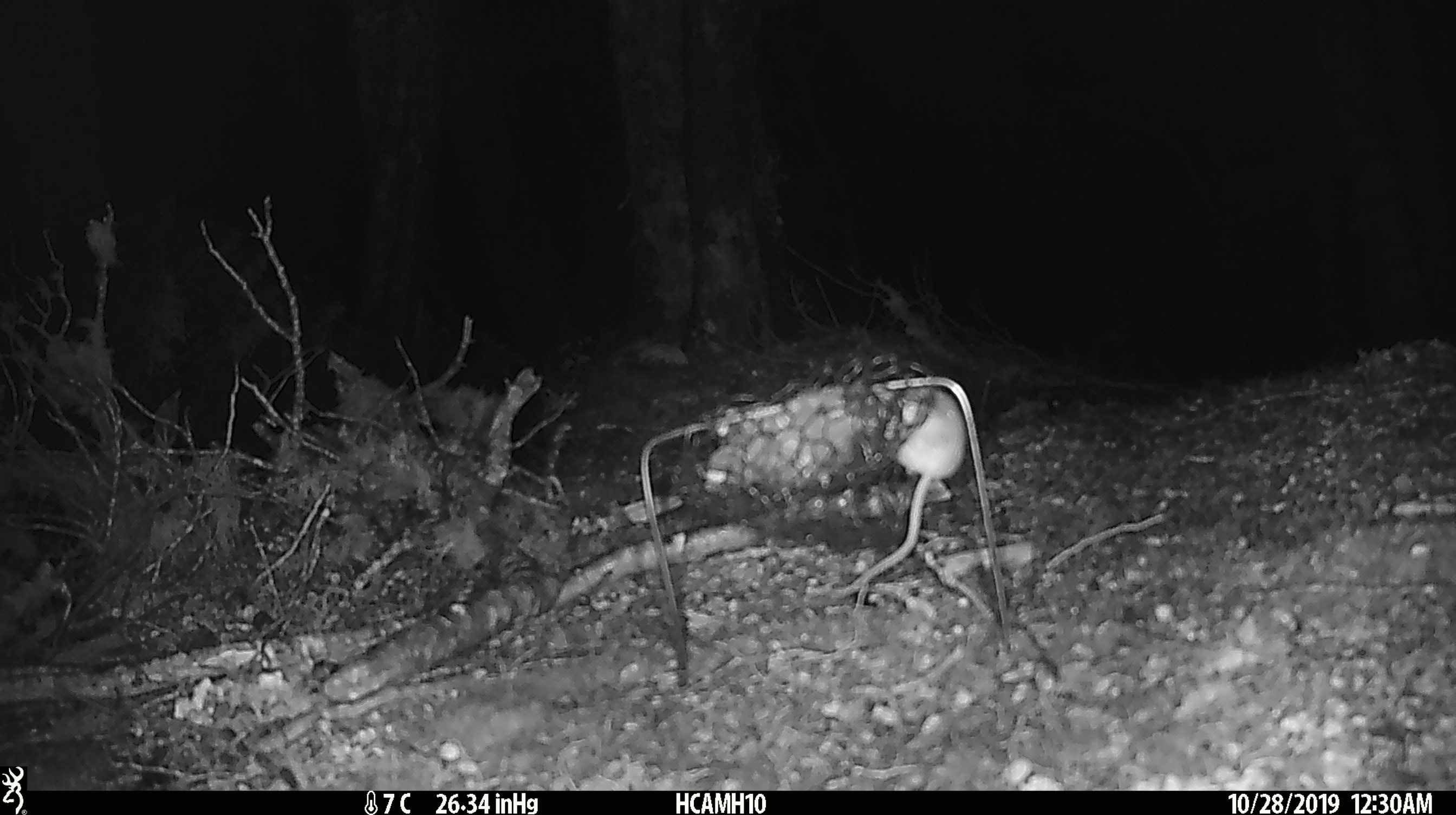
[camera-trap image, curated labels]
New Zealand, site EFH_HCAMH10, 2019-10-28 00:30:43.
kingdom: Animalia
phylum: Chordata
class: Mammalia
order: Rodentia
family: Muridae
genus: Mus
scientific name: Mus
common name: mouse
Mouse (Mus).